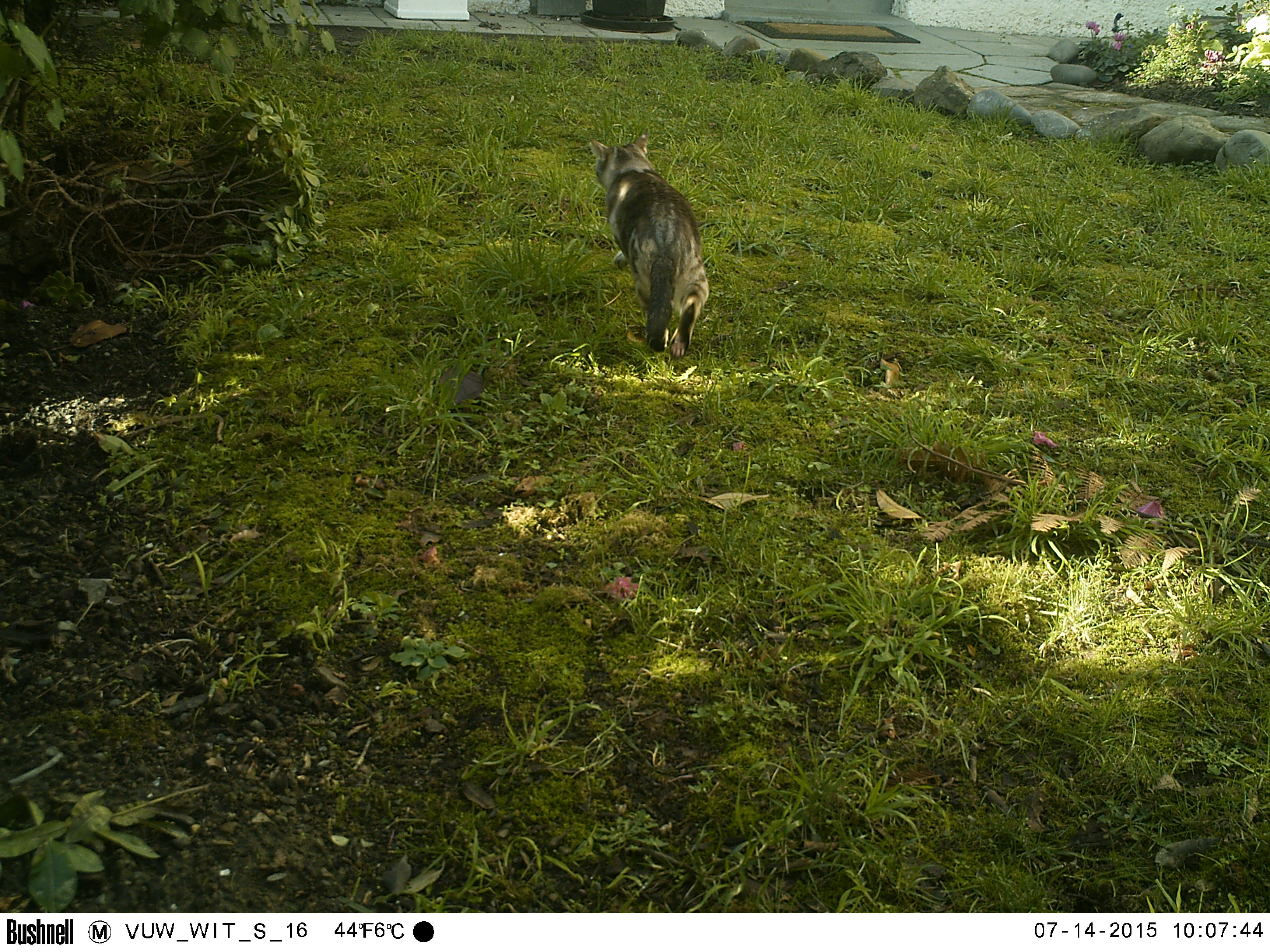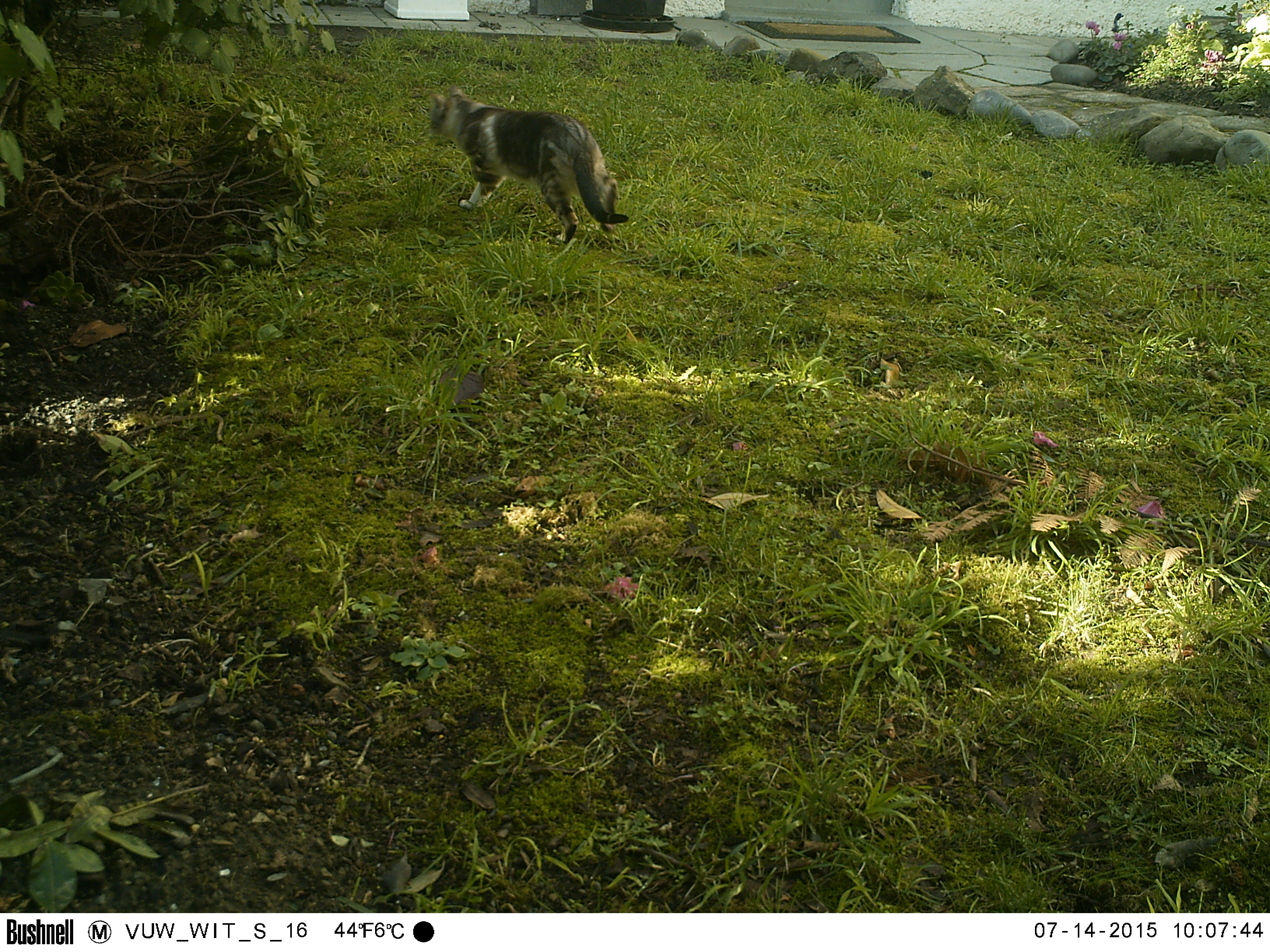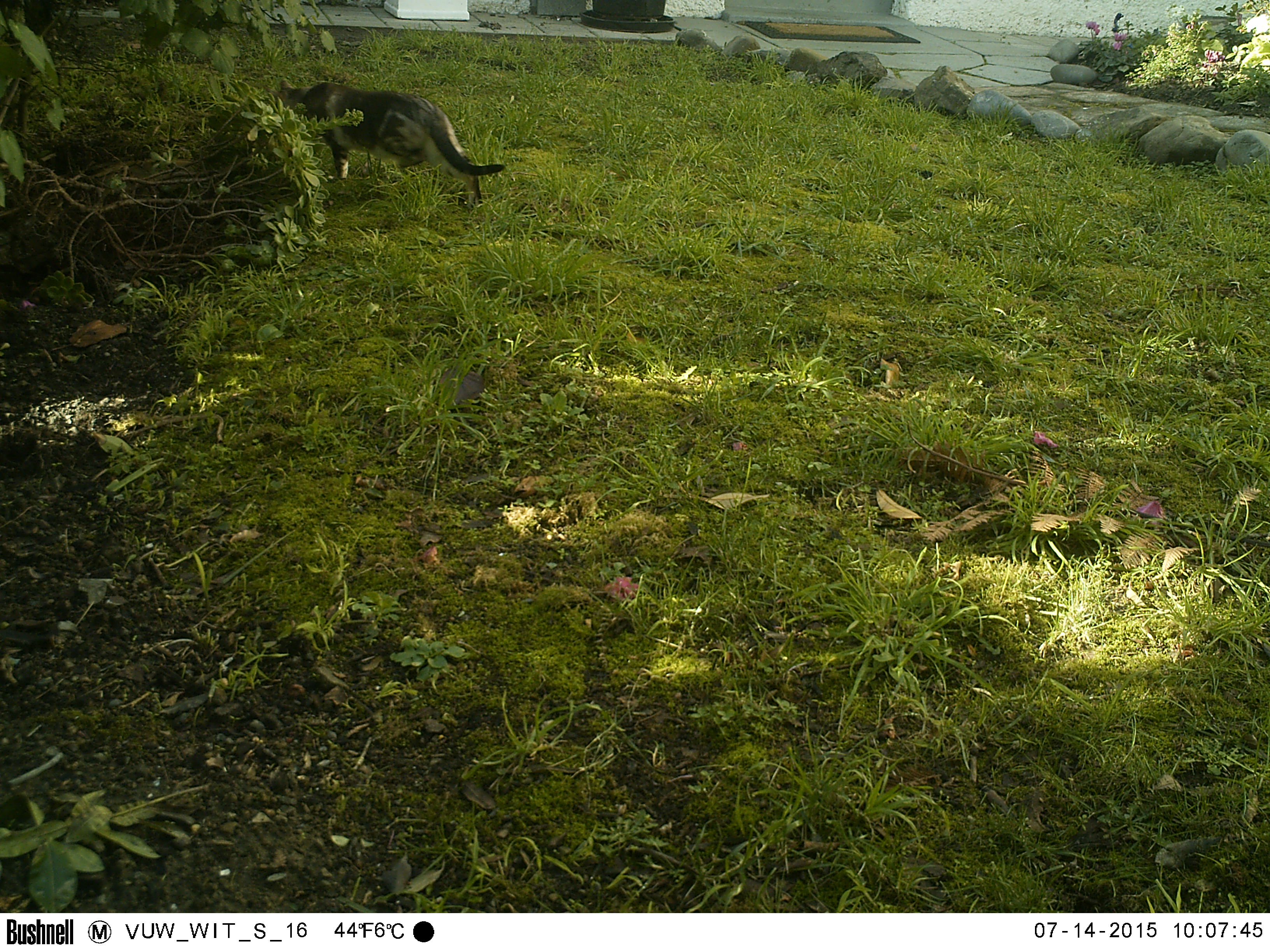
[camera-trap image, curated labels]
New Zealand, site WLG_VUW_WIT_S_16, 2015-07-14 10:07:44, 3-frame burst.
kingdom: Animalia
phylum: Chordata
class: Mammalia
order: Carnivora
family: Felidae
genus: Felis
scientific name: Felis catus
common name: domestic cat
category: cat